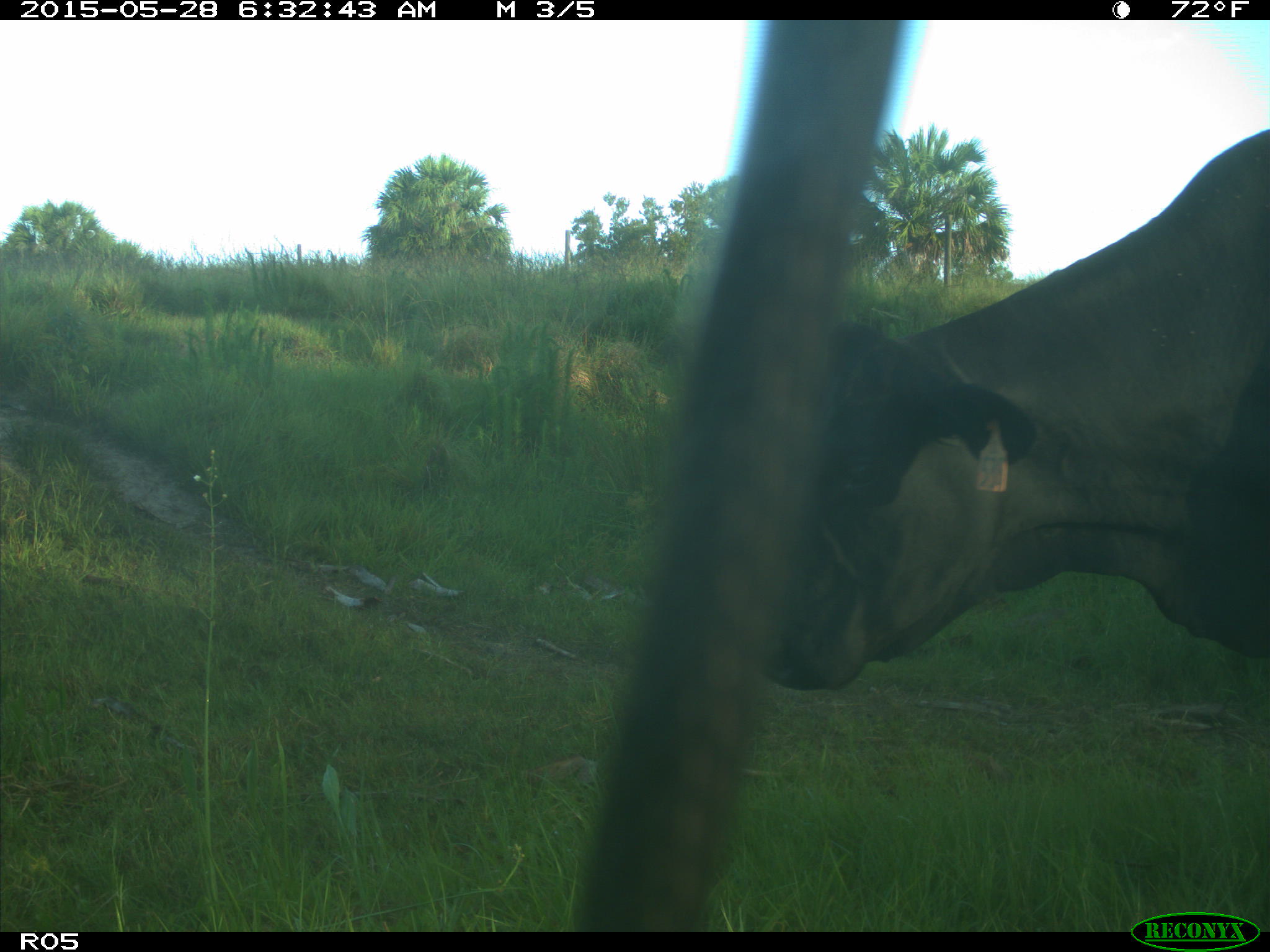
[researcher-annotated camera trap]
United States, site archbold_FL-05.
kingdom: Animalia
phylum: Chordata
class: Mammalia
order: Artiodactyla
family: Bovidae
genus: Bos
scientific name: Bos taurus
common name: domestic cow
Bos taurus (domestic cow).